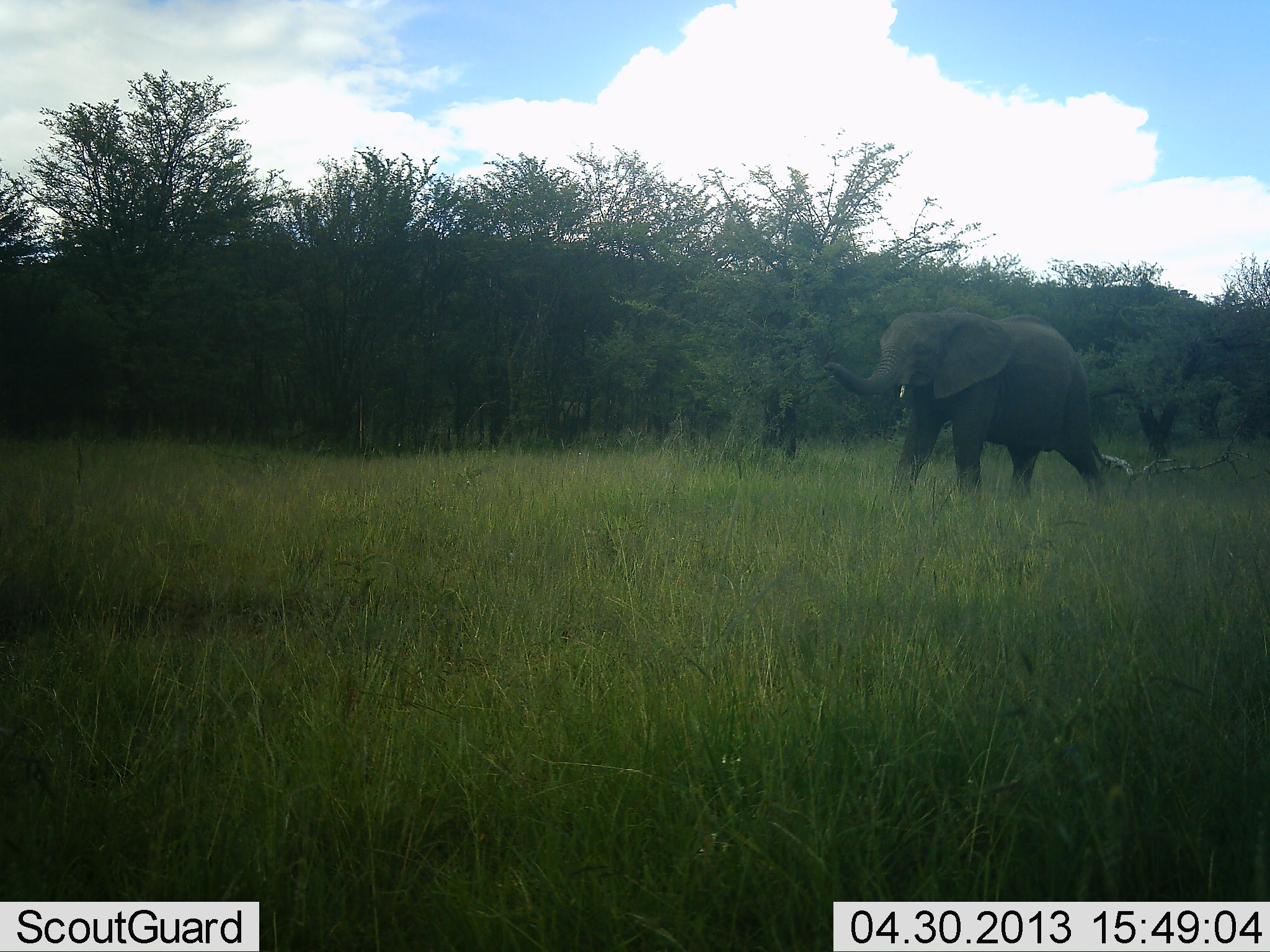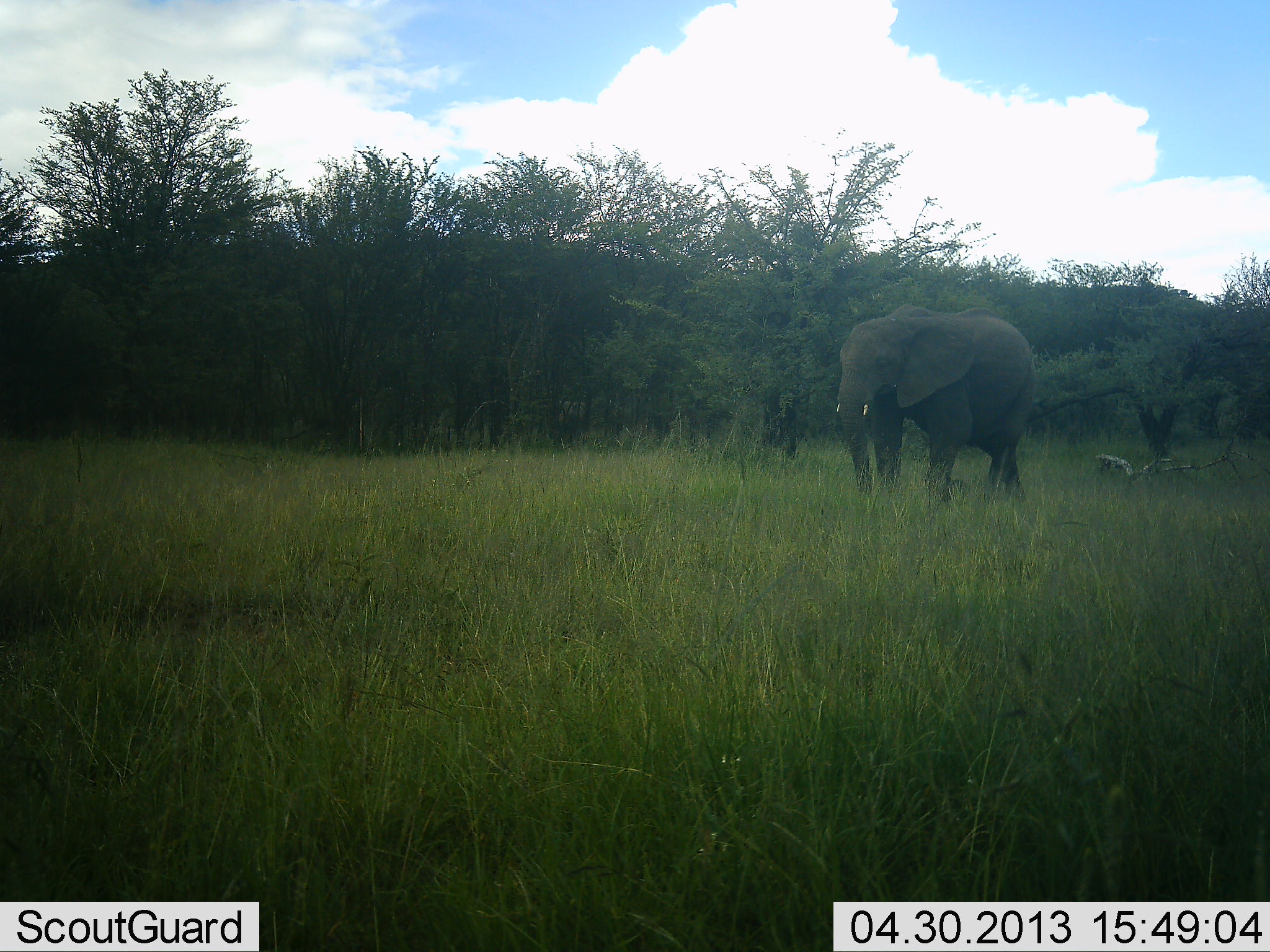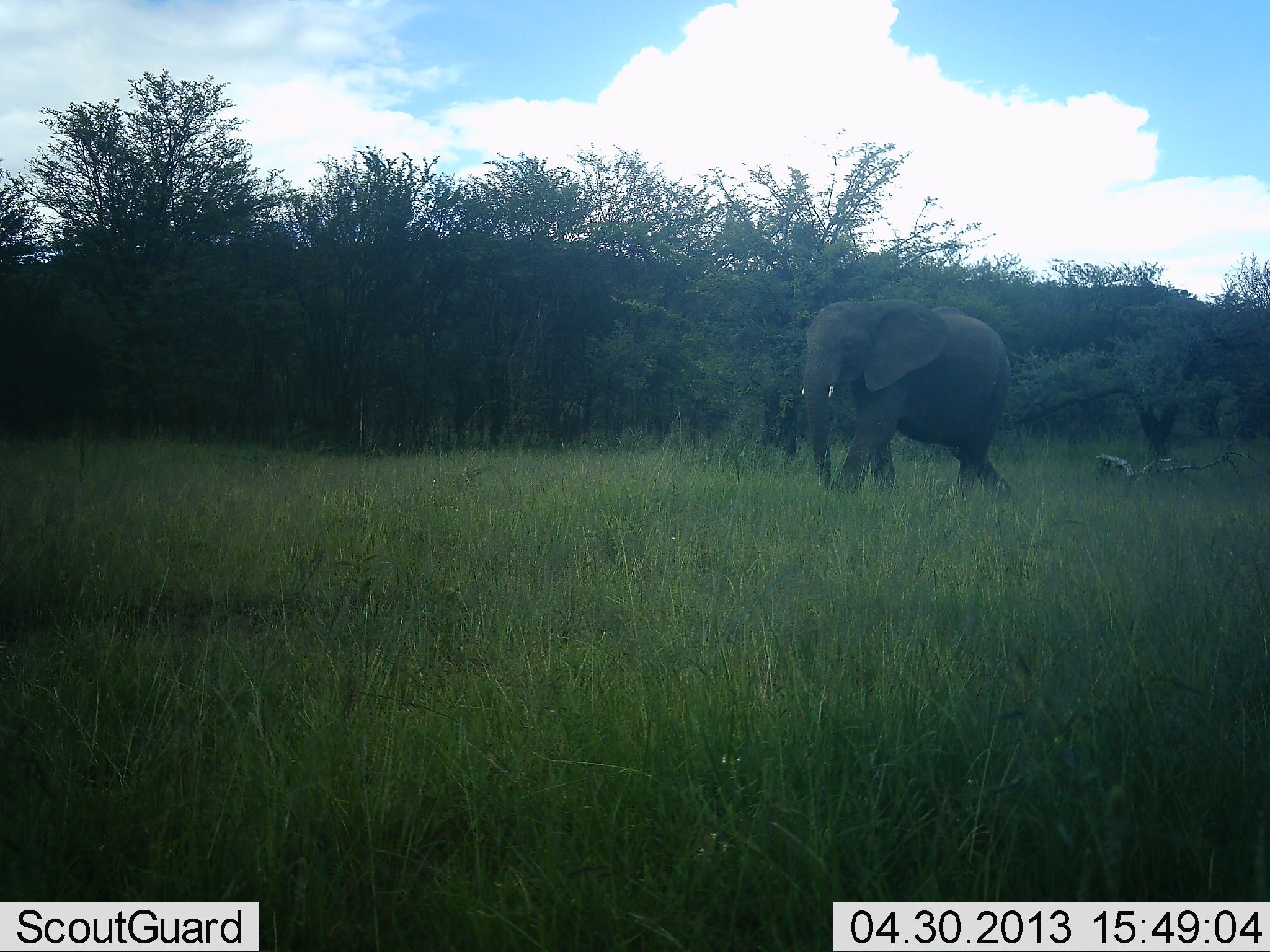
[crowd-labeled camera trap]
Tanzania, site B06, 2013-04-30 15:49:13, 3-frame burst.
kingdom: Animalia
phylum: Chordata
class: Mammalia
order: Proboscidea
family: Elephantidae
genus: Loxodonta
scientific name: Loxodonta africana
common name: african bush elephant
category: elephant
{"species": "elephant (african bush elephant) (Loxodonta africana)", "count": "1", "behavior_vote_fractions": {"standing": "0%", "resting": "0%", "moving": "100%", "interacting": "0%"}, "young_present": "0%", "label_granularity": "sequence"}